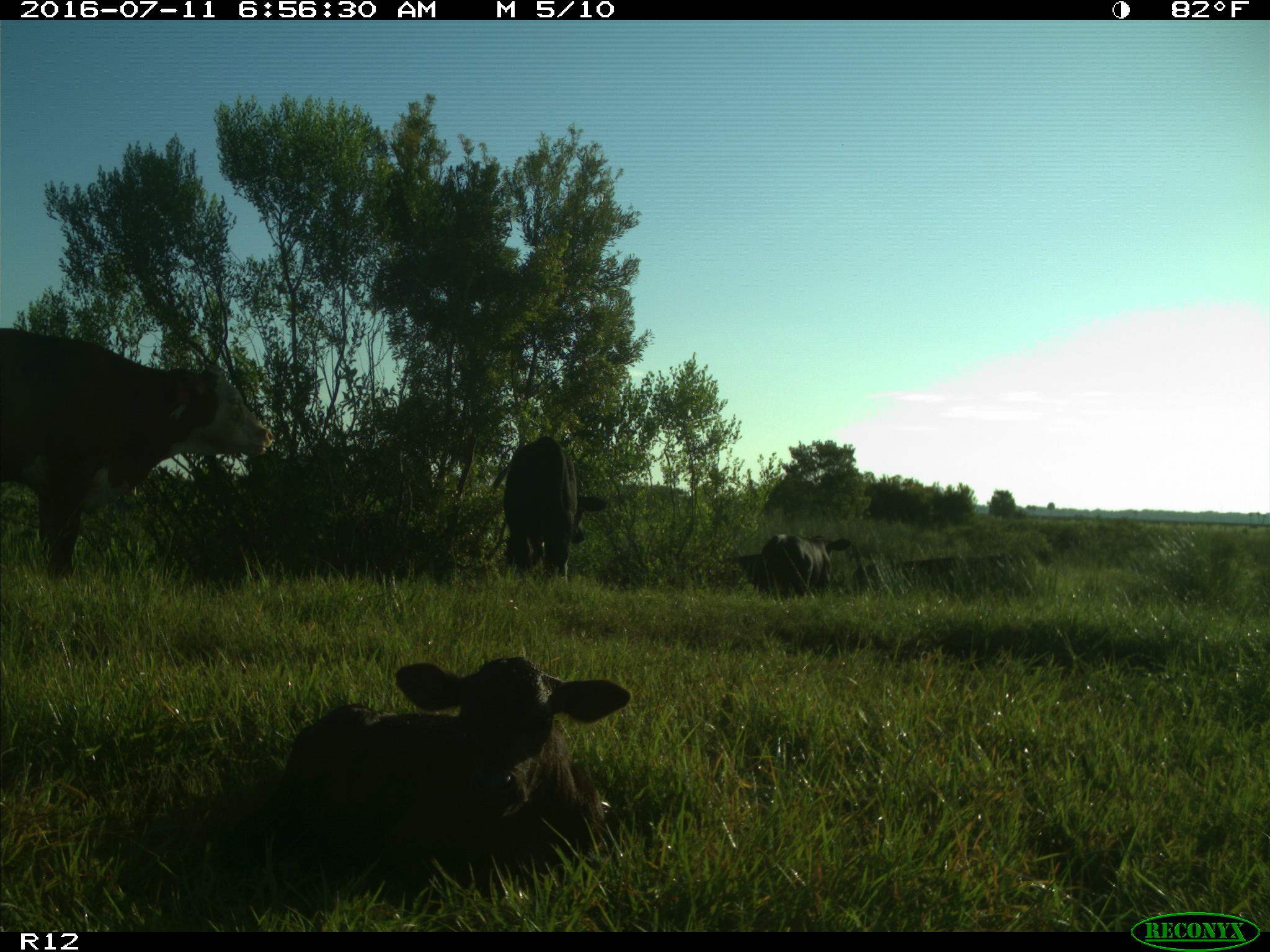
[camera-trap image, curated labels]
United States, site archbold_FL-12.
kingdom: Animalia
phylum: Chordata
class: Mammalia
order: Artiodactyla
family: Bovidae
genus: Bos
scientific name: Bos taurus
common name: domestic cow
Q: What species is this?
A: Bos taurus (domestic cow).